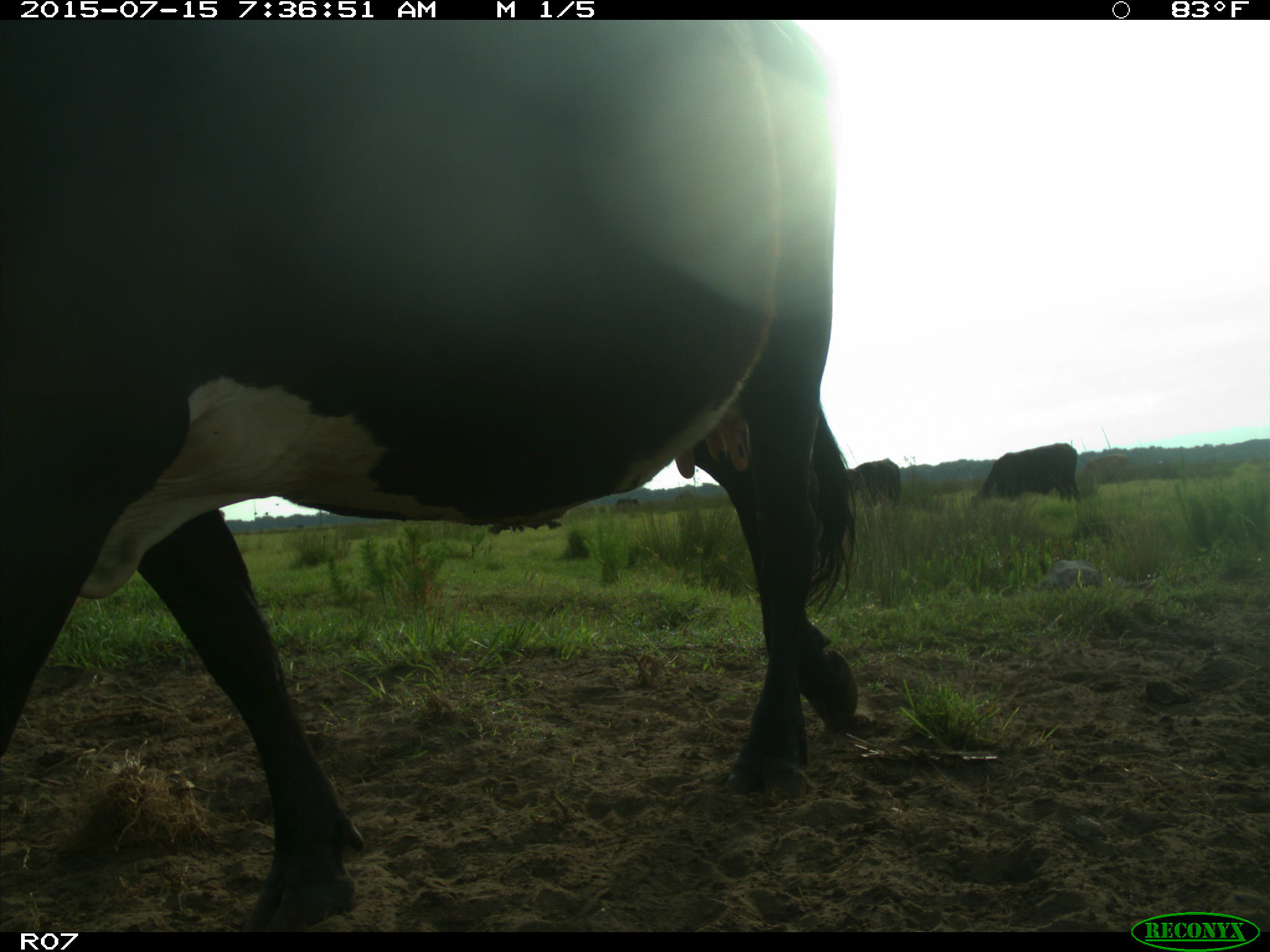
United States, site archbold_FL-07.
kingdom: Animalia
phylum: Chordata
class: Mammalia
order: Artiodactyla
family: Bovidae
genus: Bos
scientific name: Bos taurus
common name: domestic cow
Bos taurus (domestic cow).